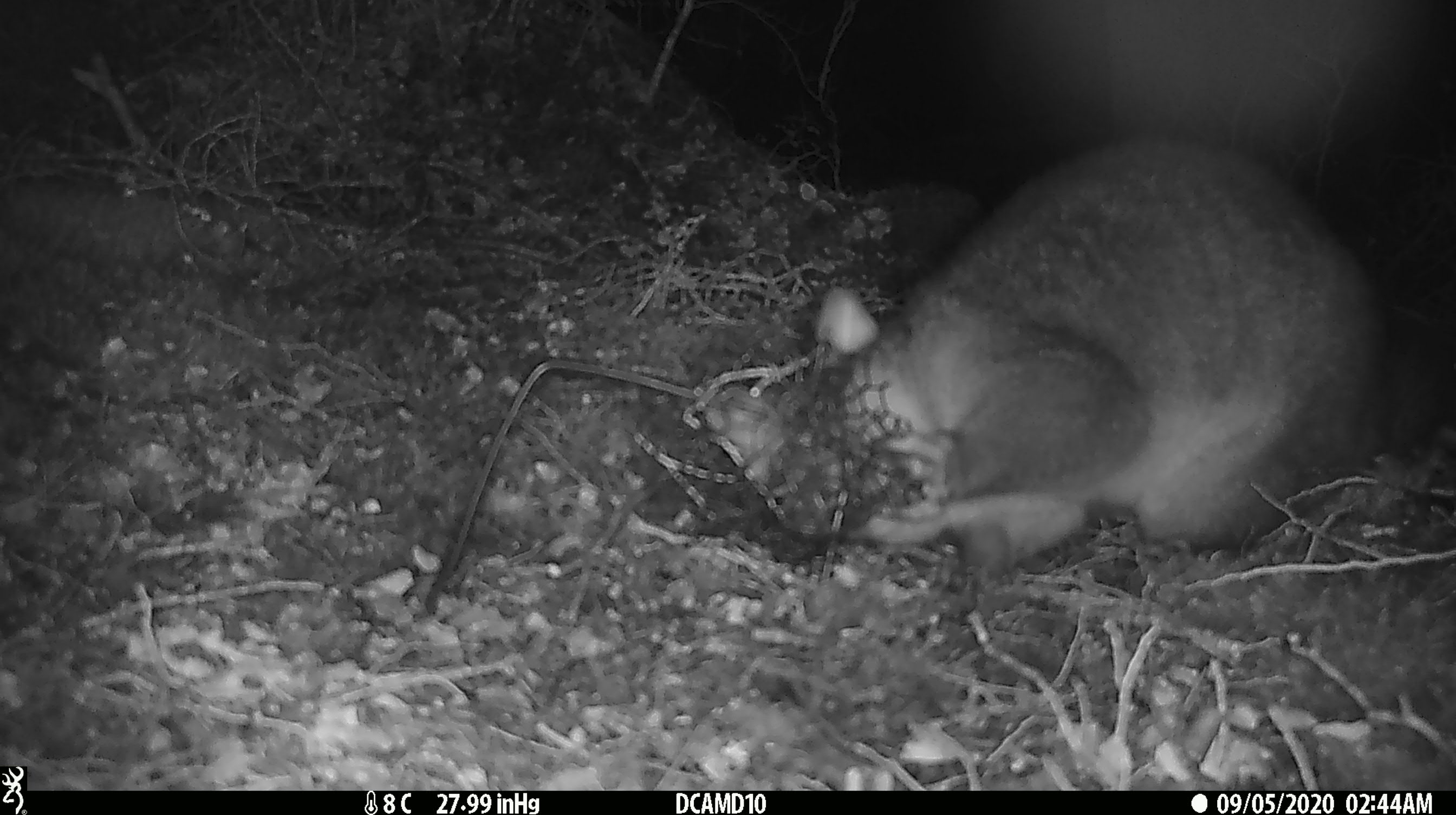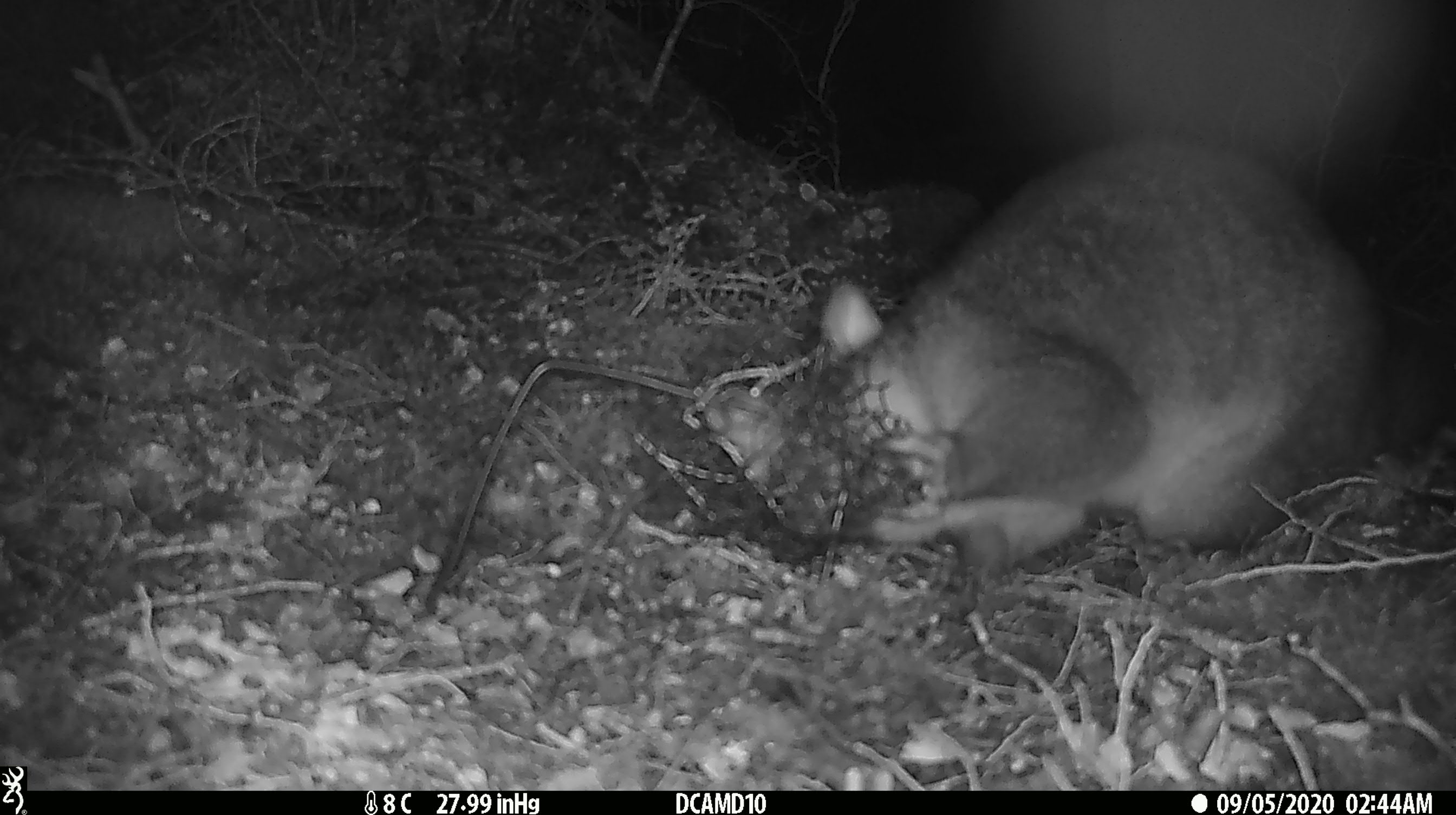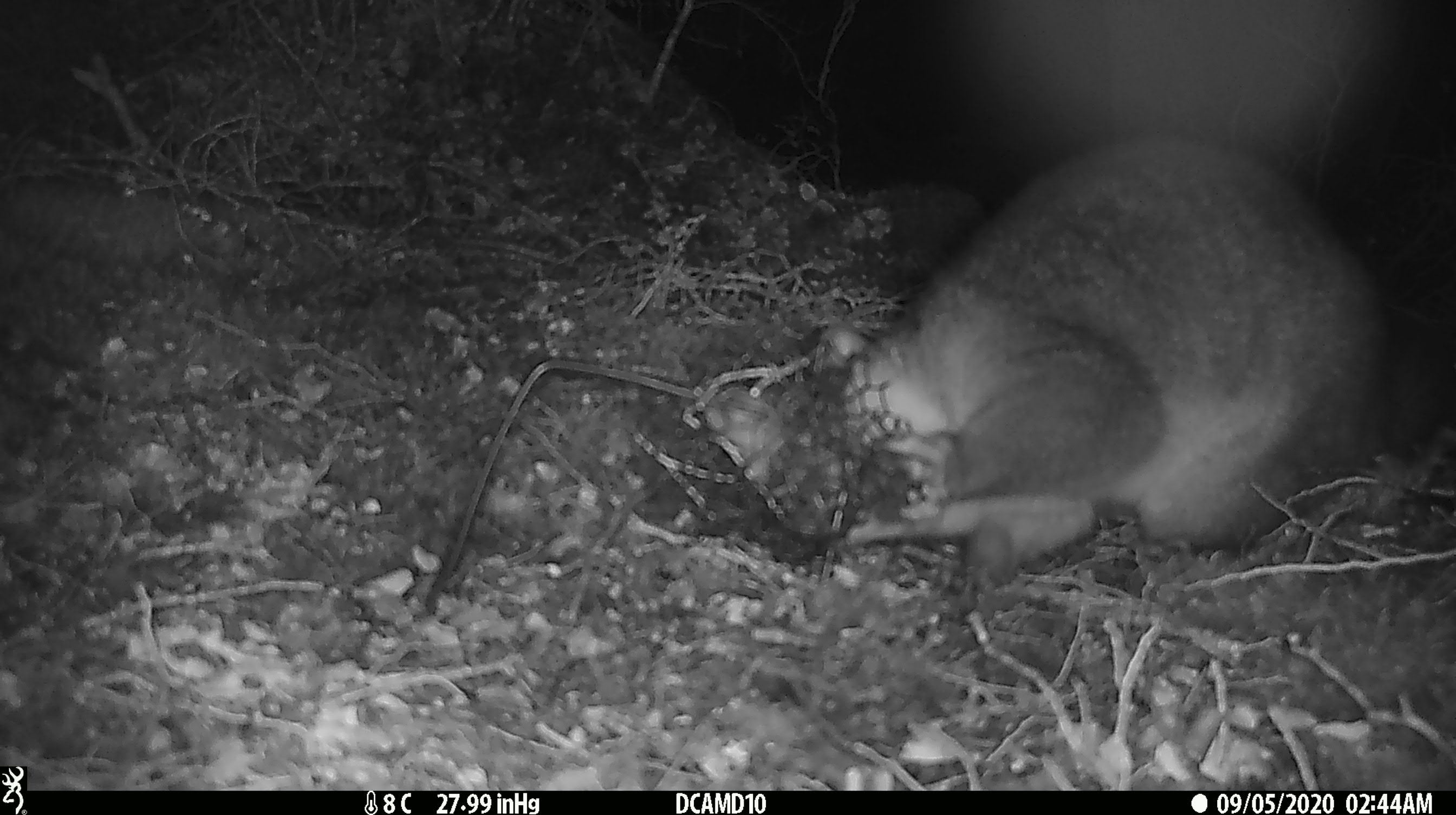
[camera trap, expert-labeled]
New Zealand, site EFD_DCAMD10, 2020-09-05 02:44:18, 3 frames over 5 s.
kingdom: Animalia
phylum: Chordata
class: Mammalia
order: Diprotodontia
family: Phalangeridae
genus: Trichosurus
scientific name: Trichosurus vulpecula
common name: common brushtail possum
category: possum